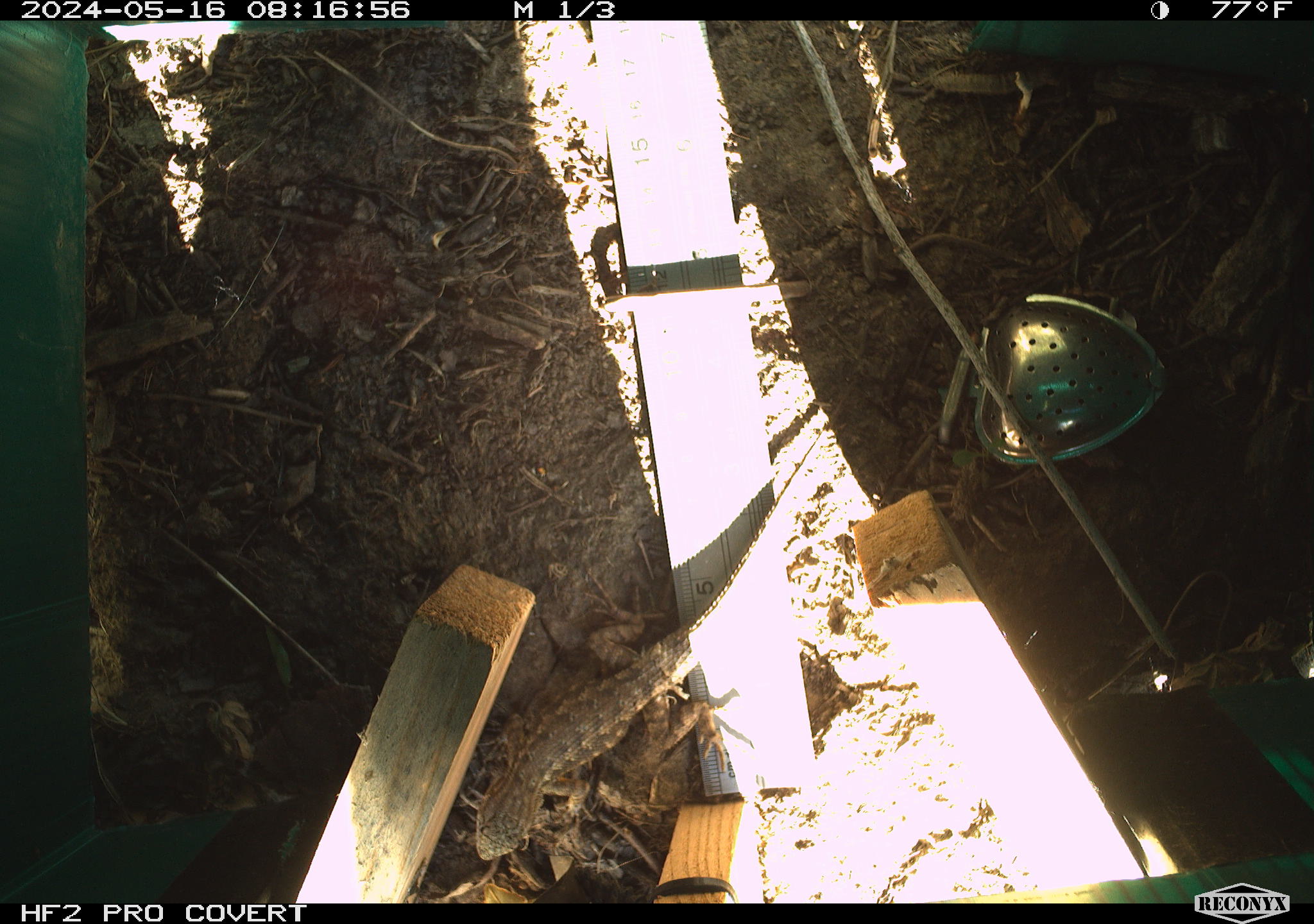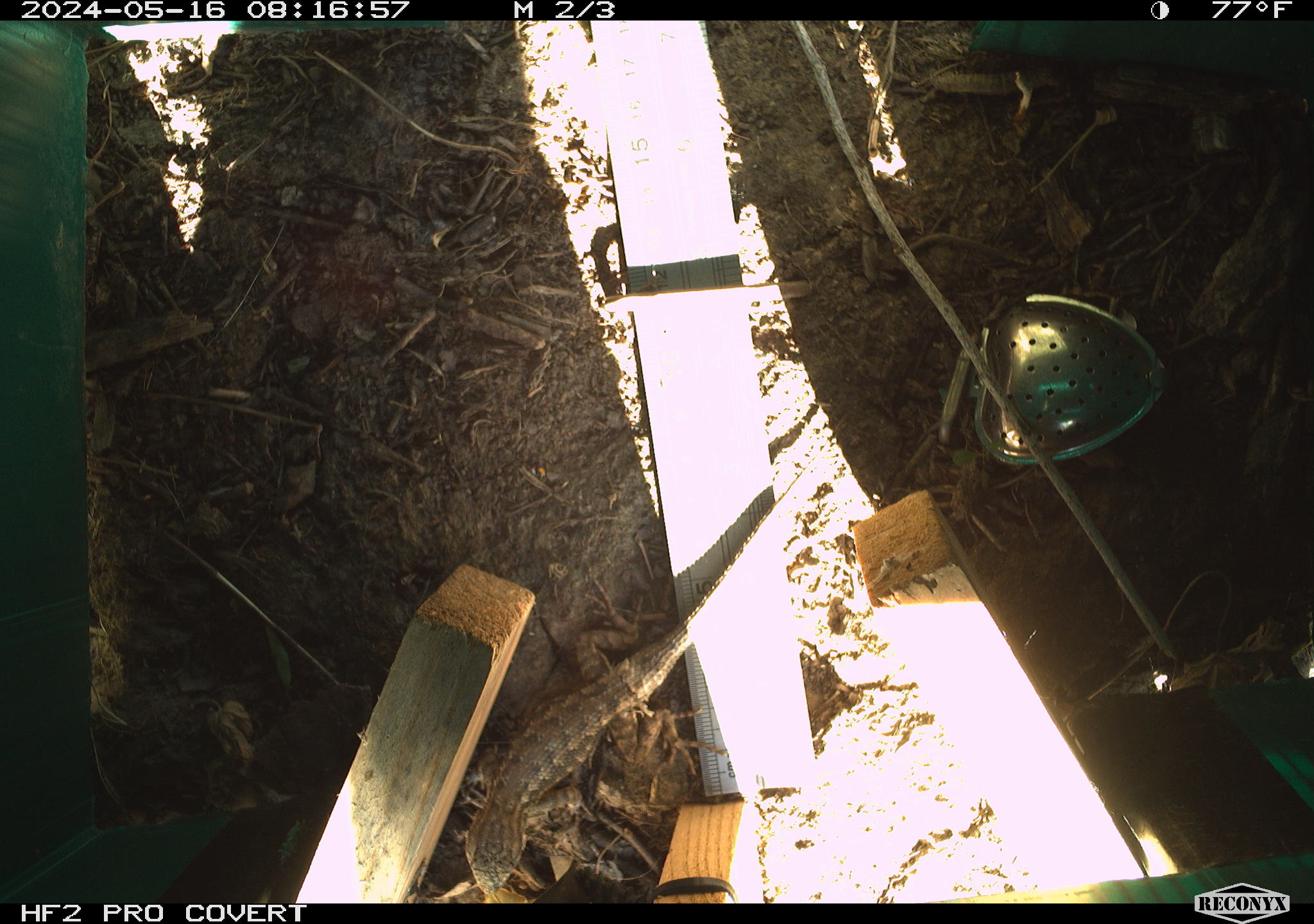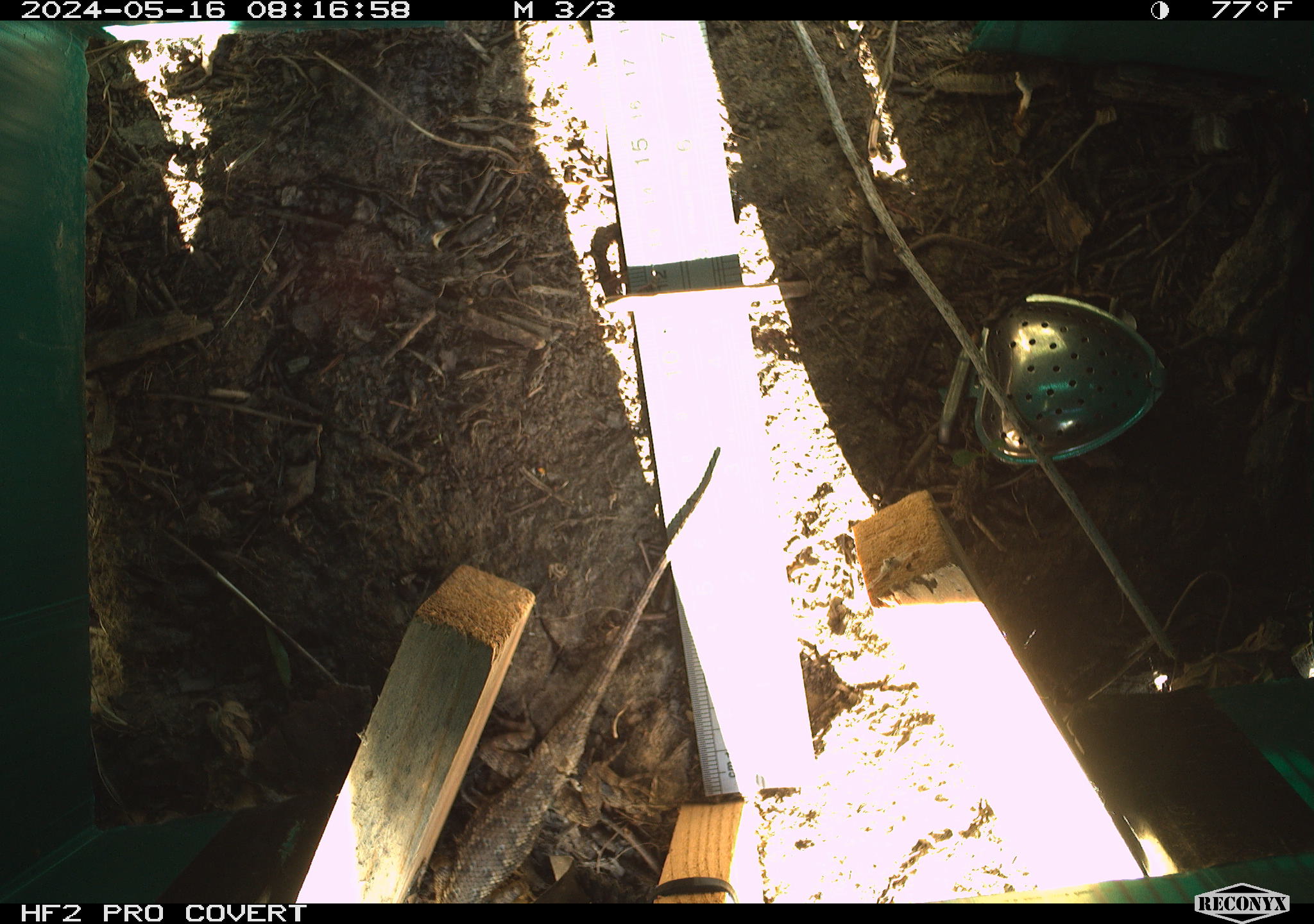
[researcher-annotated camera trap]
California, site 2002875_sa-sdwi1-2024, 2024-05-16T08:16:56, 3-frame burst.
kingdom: Animalia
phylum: Chordata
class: Reptilia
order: Squamata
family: Phrynosomatidae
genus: Sceloporus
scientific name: Sceloporus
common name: spiny lizards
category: sceloporus species